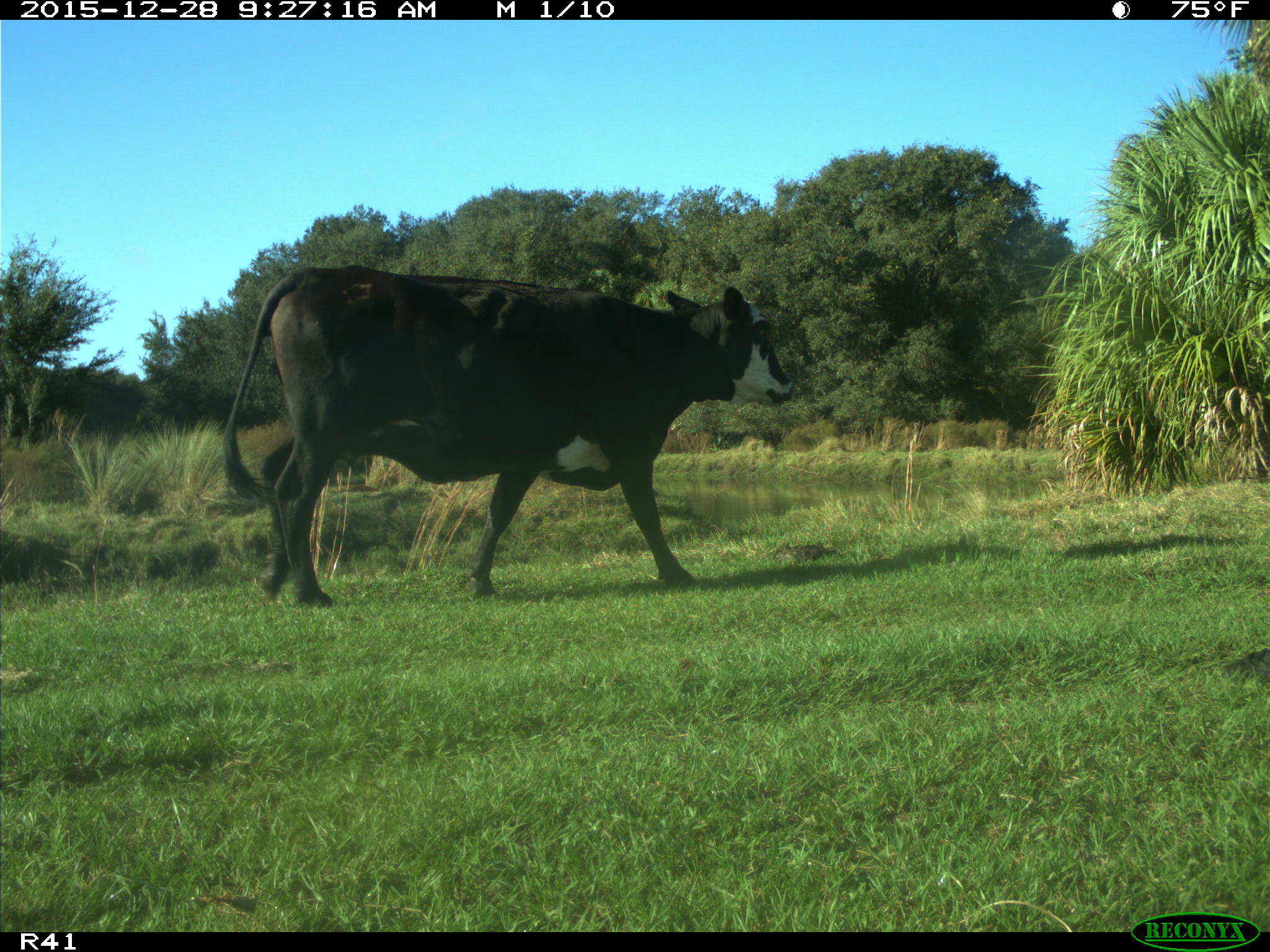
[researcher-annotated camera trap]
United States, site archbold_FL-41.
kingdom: Animalia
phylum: Chordata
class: Mammalia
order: Artiodactyla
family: Bovidae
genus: Bos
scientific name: Bos taurus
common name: domestic cow